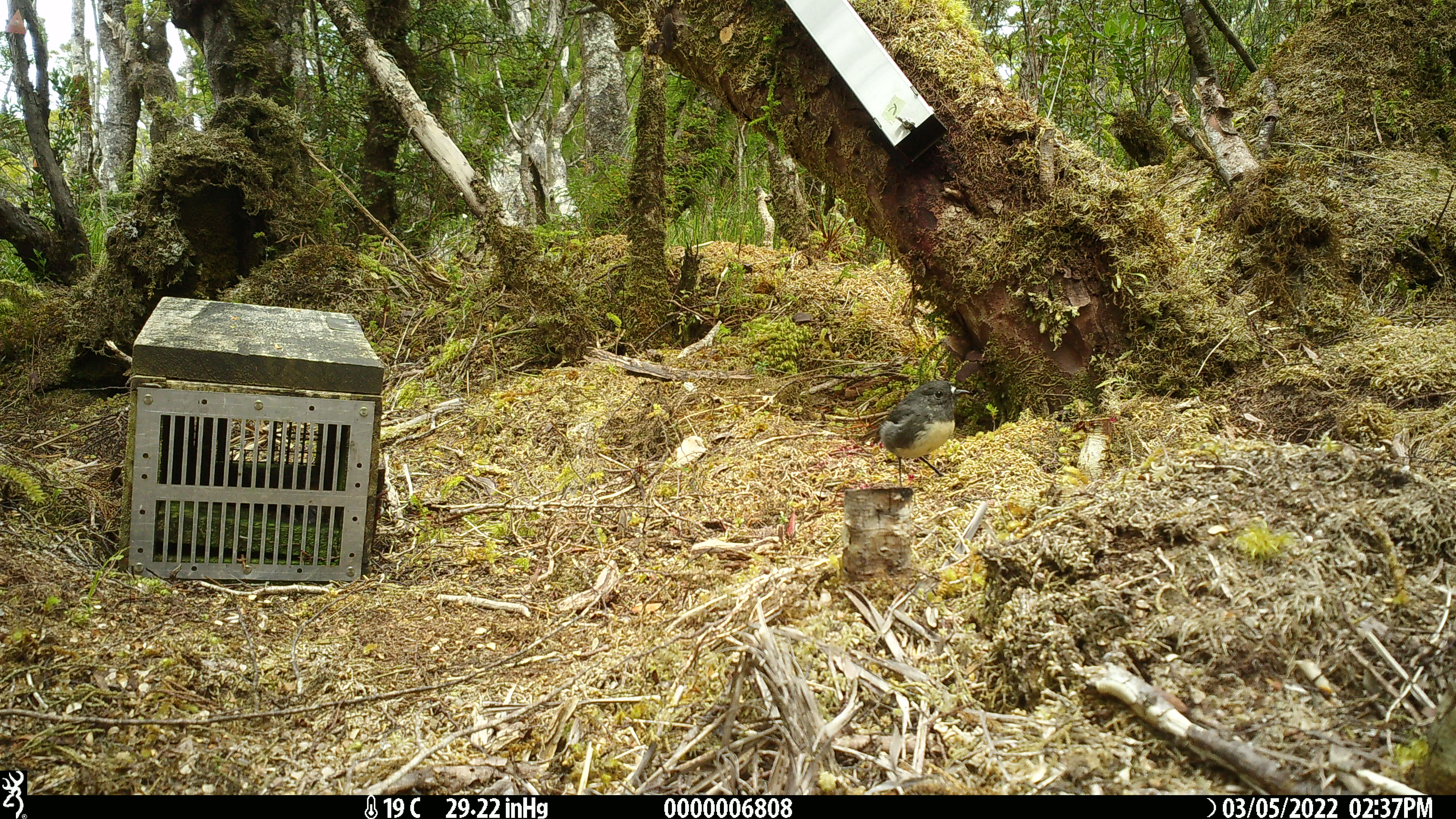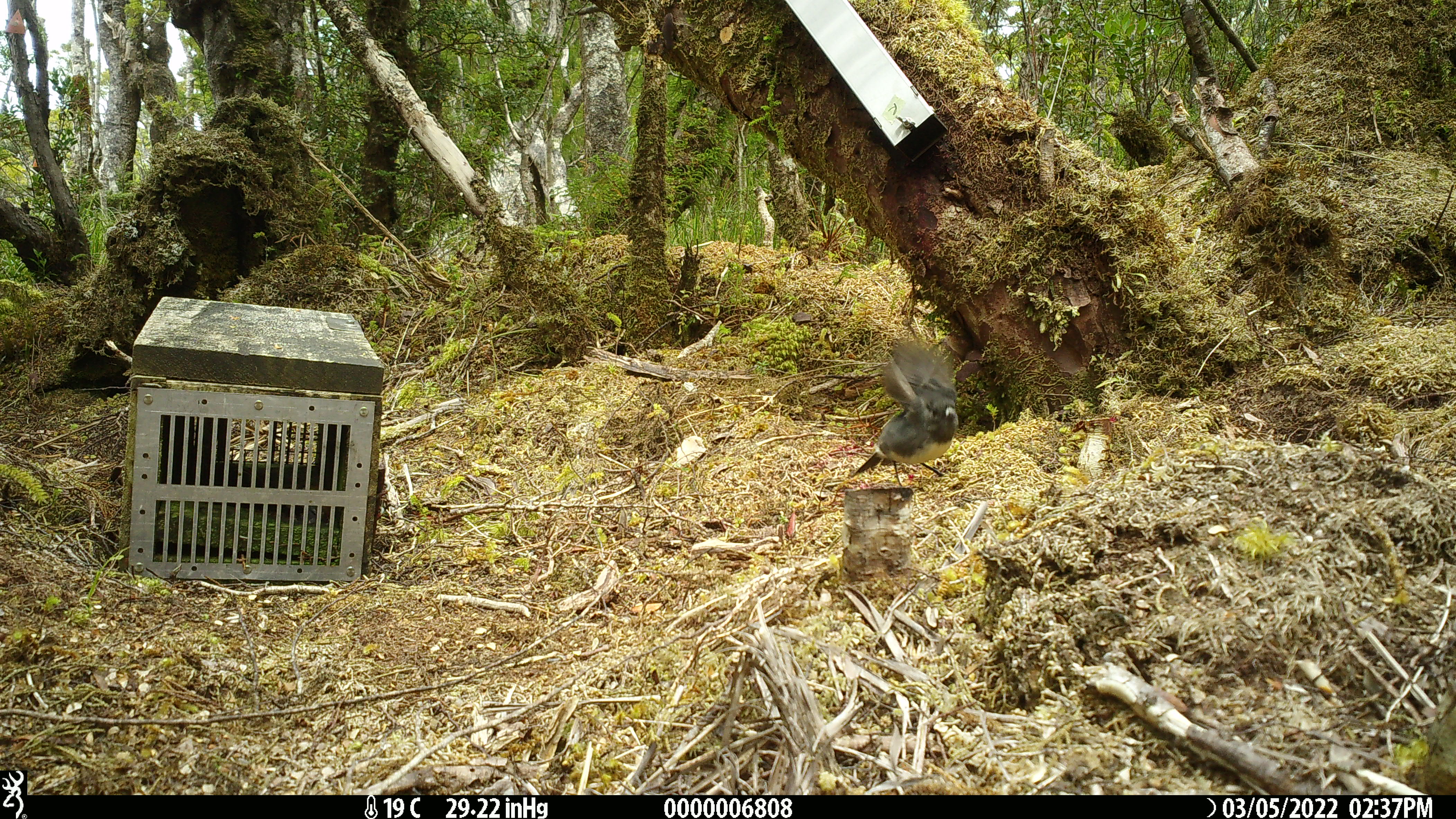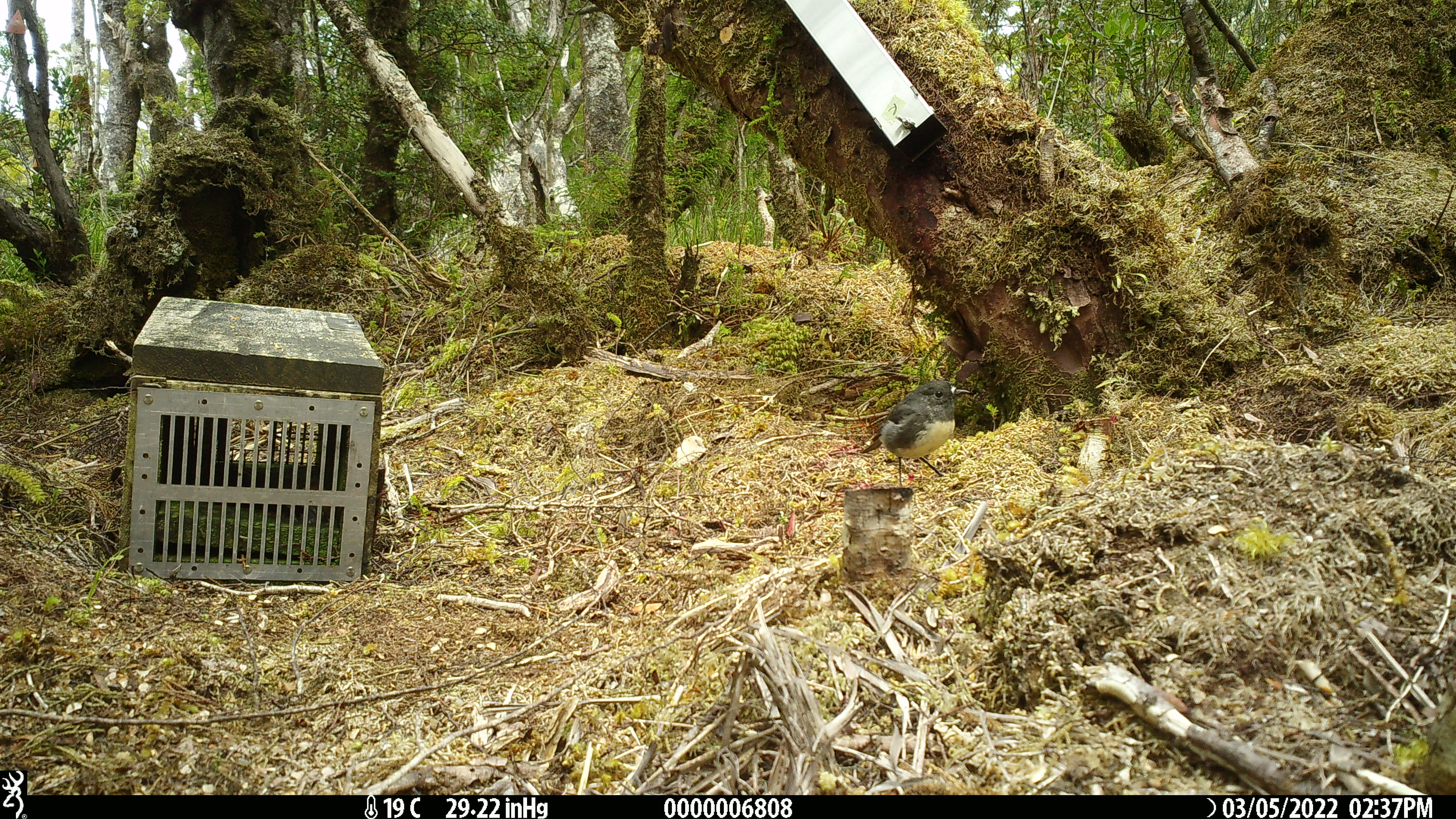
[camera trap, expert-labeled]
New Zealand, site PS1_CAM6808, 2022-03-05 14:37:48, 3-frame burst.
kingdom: Animalia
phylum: Chordata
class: Aves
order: Passeriformes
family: Petroicidae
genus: Petroica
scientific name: Petroica australis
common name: new zealand robin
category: robin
Robin (new zealand robin) (Petroica australis).